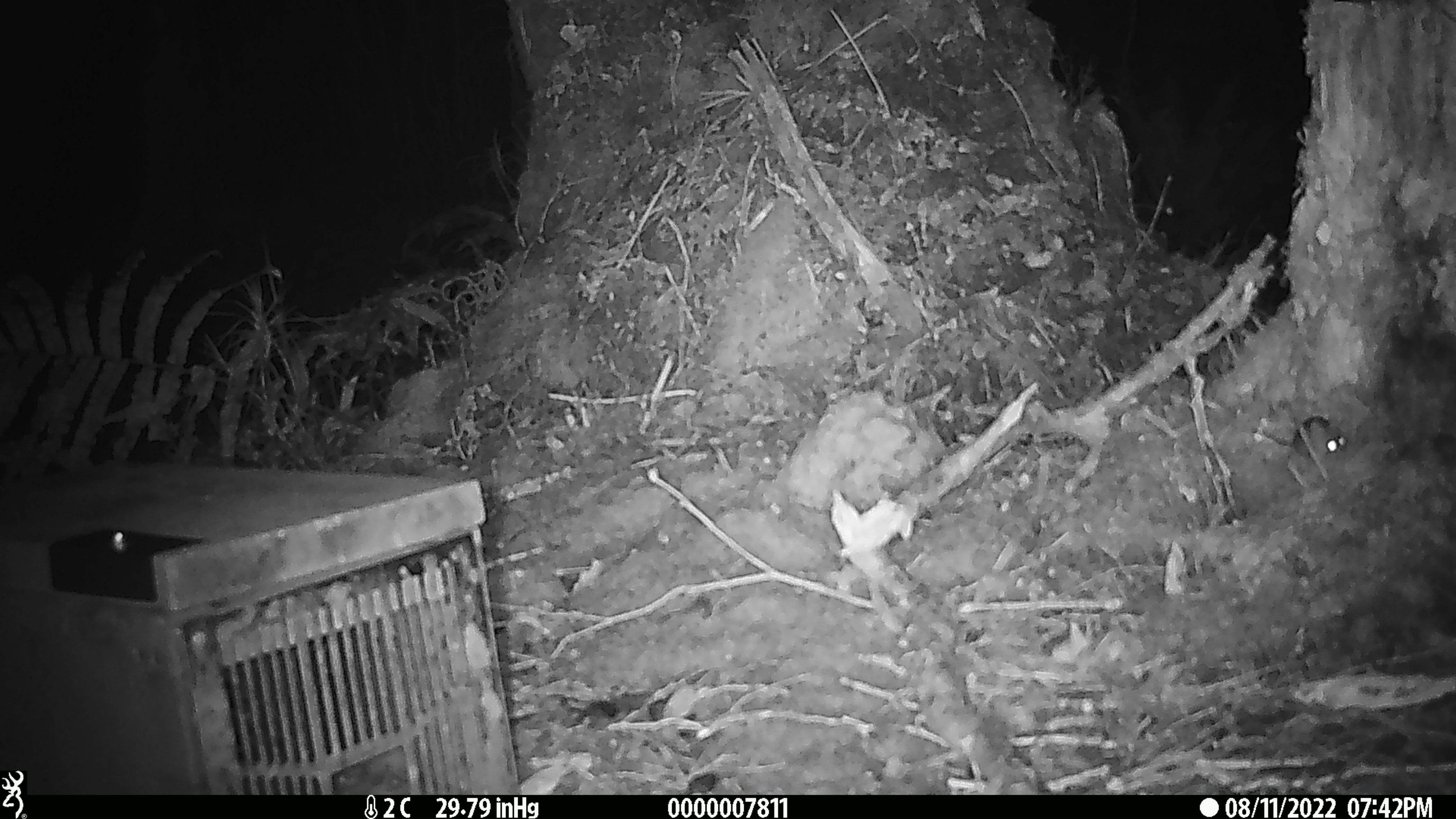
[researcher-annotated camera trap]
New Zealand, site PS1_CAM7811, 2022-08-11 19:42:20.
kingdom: Animalia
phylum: Chordata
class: Mammalia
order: Rodentia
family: Muridae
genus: Mus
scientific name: Mus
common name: mouse